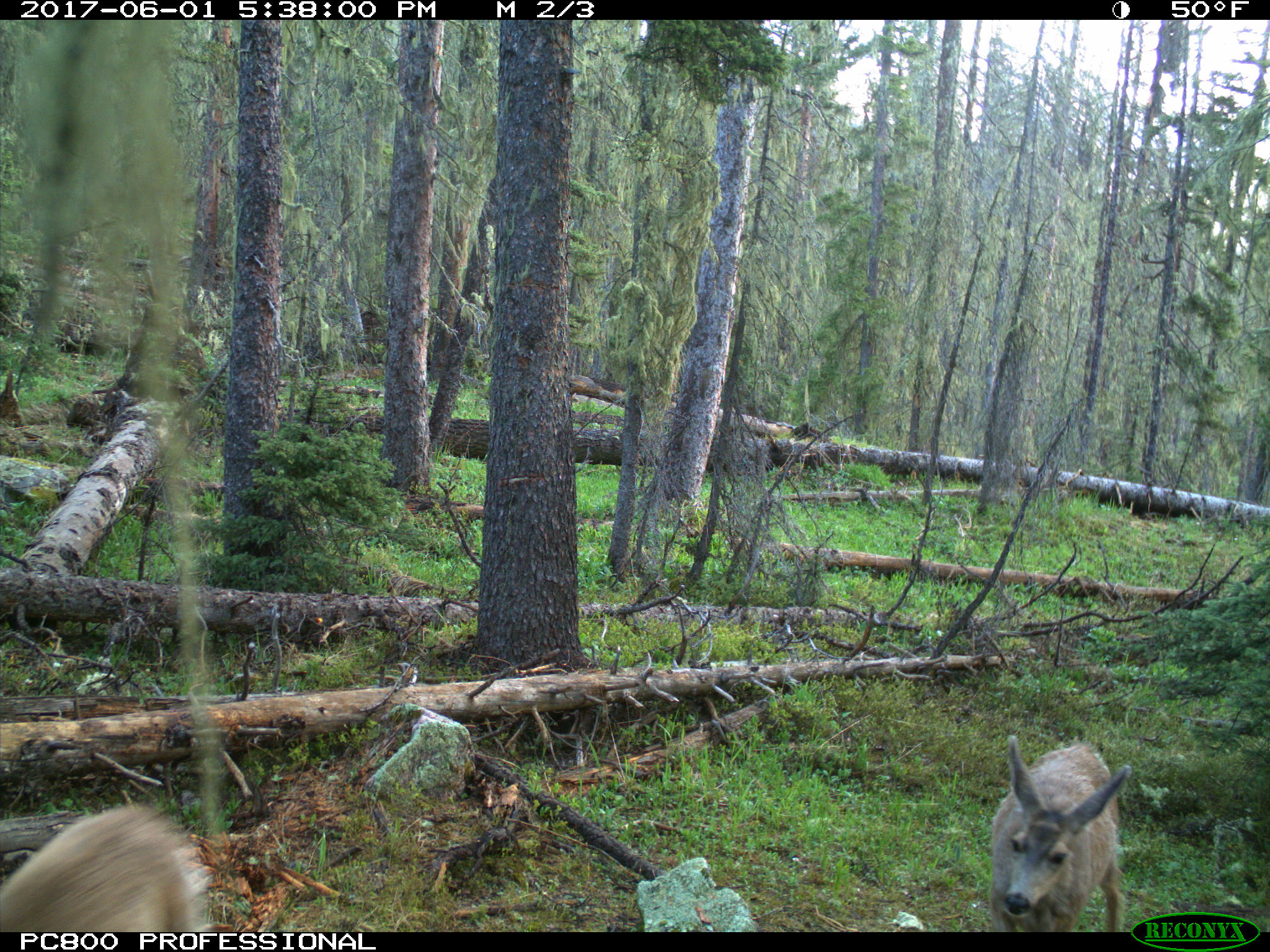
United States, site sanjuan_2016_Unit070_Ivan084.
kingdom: Animalia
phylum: Chordata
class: Mammalia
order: Artiodactyla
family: Cervidae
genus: Odocoileus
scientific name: Odocoileus hemionus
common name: mule deer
Odocoileus hemionus (mule deer).